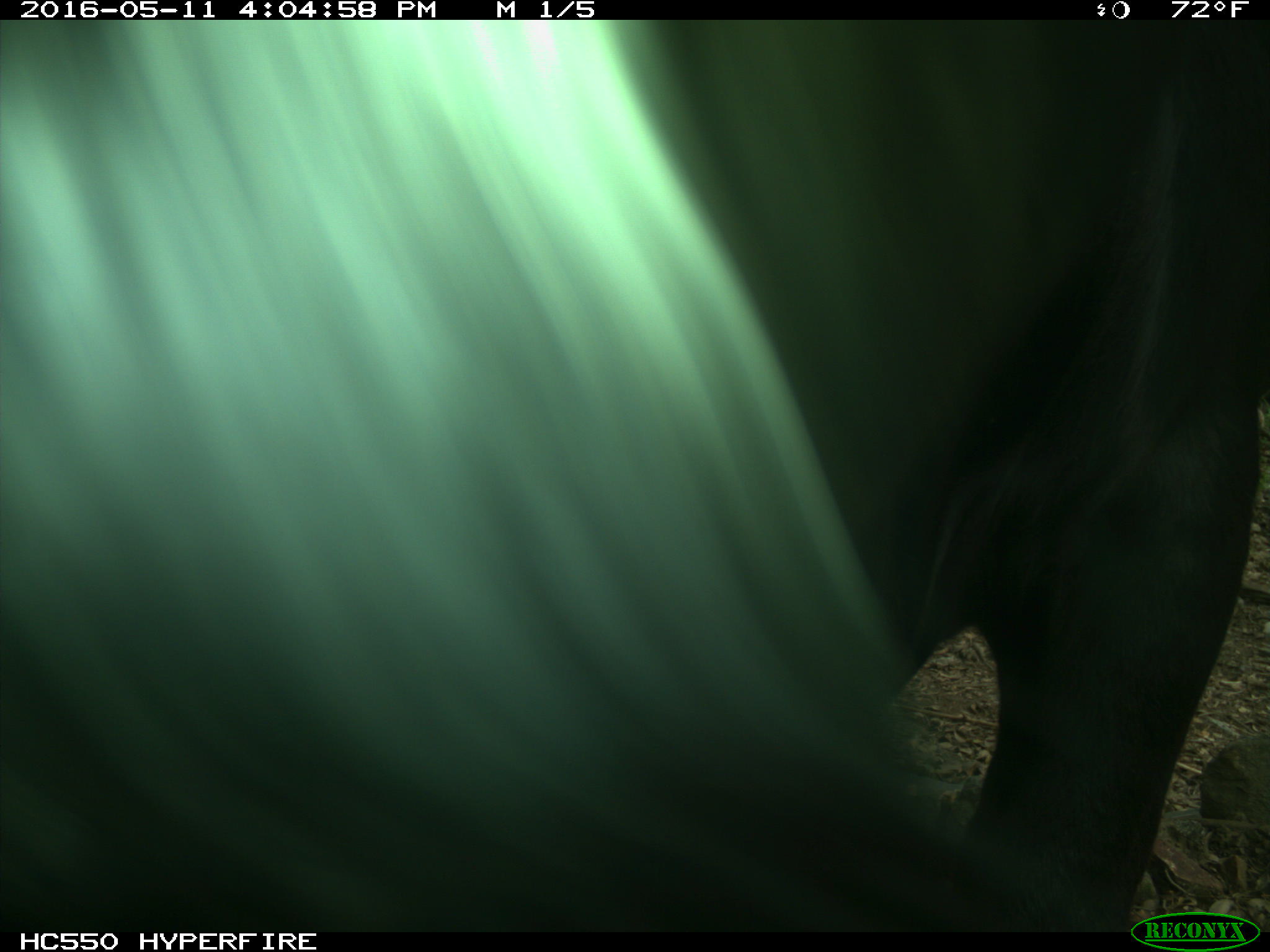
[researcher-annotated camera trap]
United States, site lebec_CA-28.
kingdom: Animalia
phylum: Chordata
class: Mammalia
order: Artiodactyla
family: Bovidae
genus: Bos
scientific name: Bos taurus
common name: domestic cow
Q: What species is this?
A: Bos taurus (domestic cow).